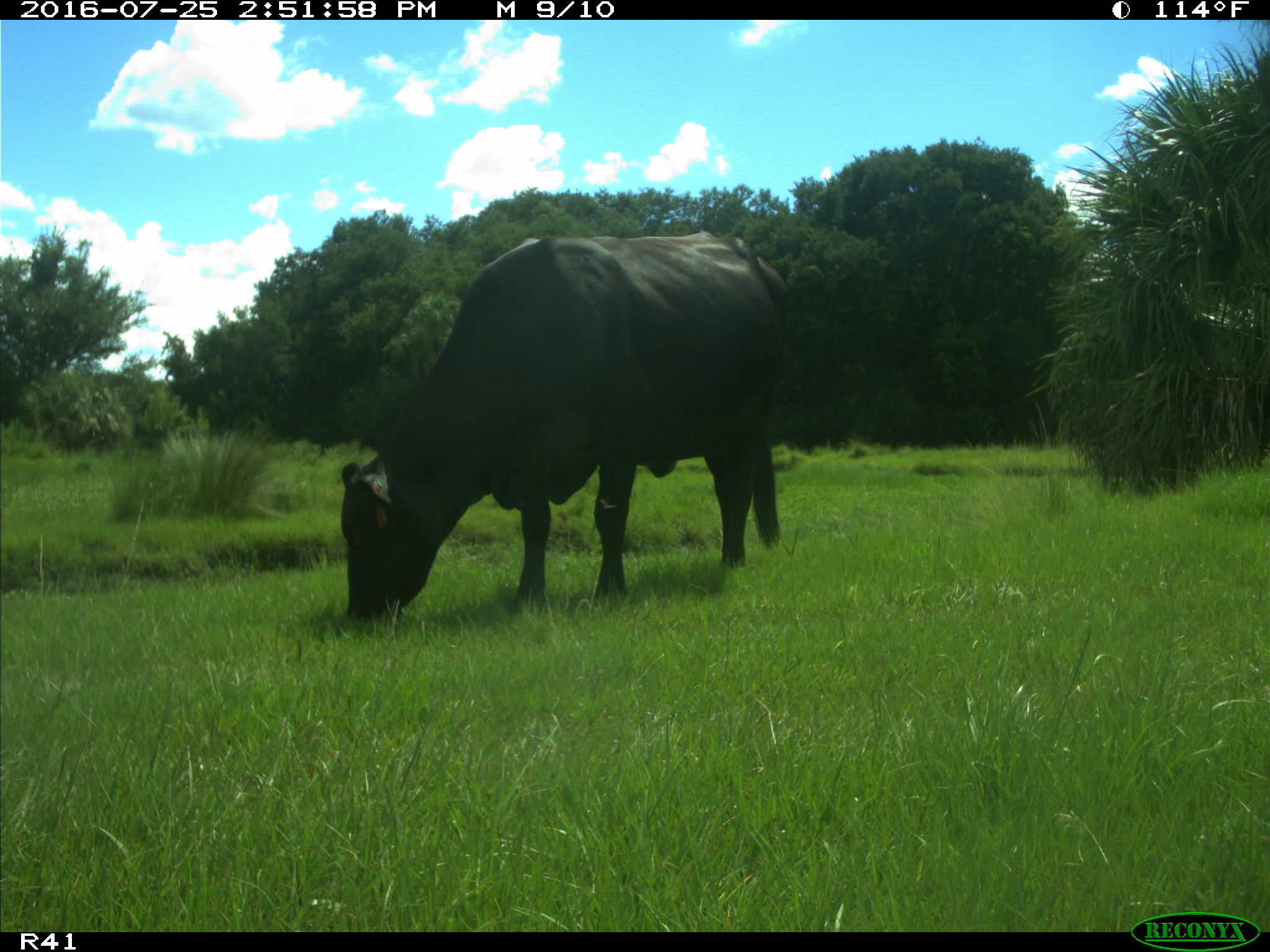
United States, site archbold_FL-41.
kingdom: Animalia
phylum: Chordata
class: Mammalia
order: Artiodactyla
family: Bovidae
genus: Bos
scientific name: Bos taurus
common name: domestic cow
Bos taurus (domestic cow).